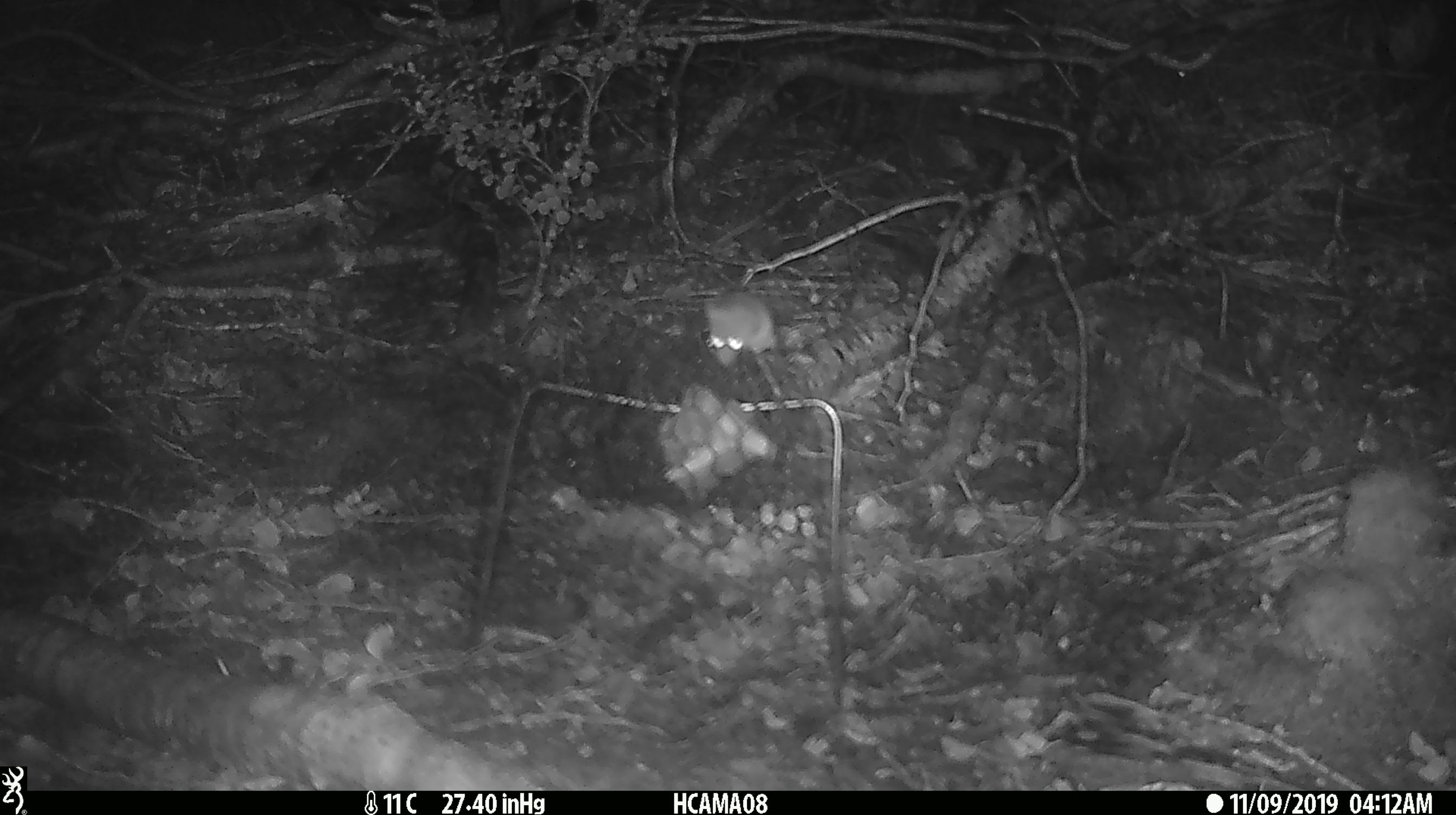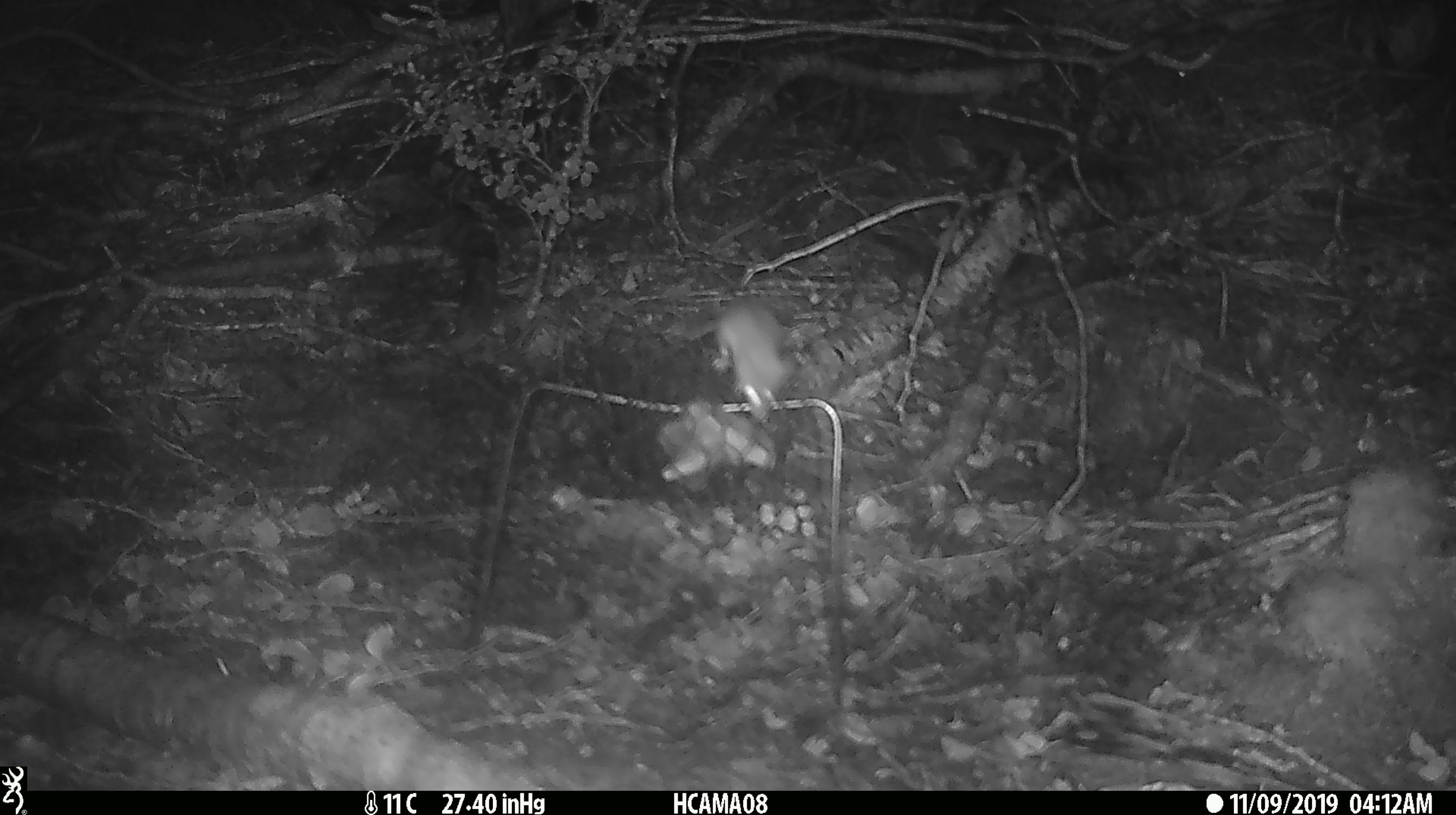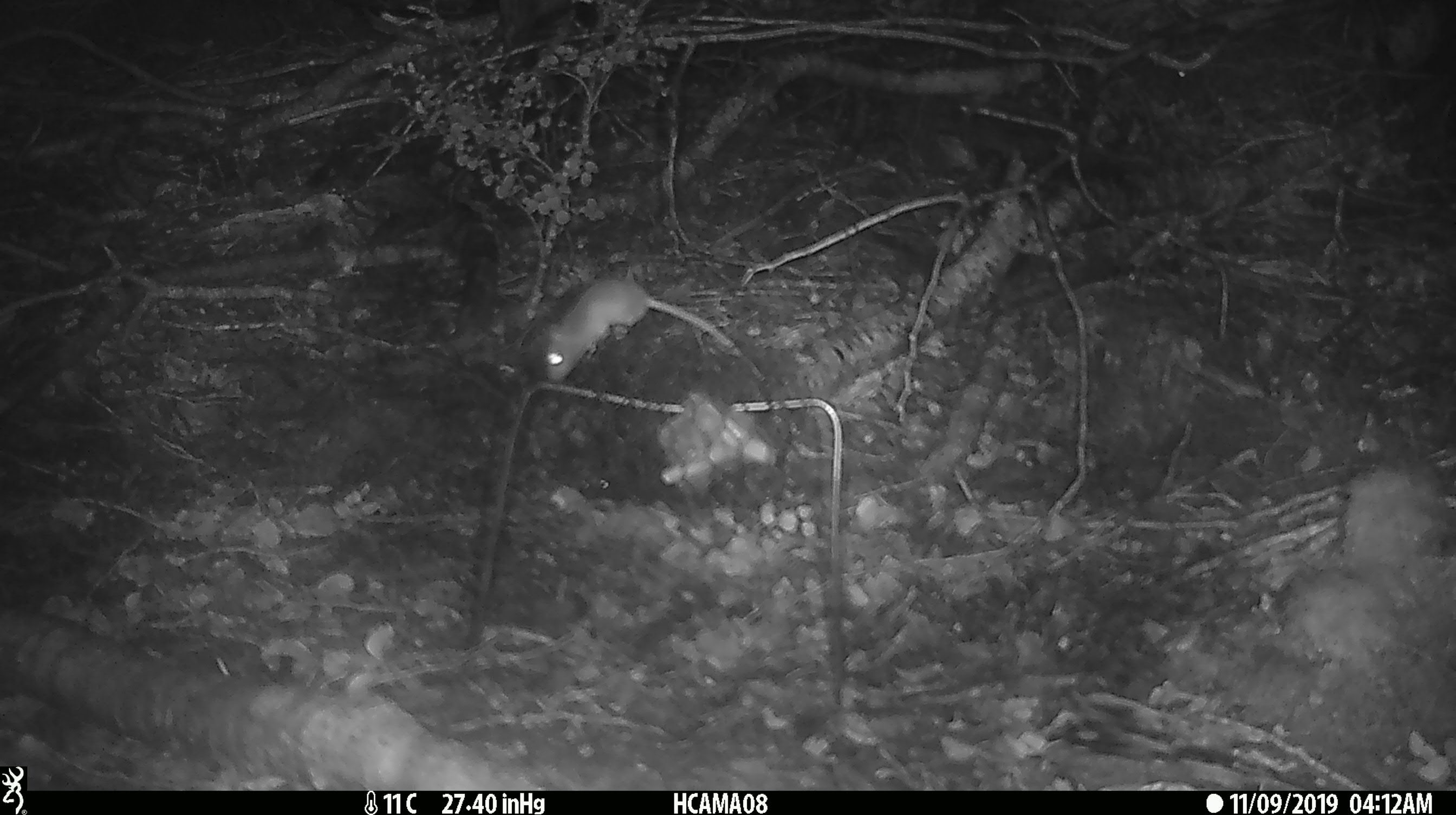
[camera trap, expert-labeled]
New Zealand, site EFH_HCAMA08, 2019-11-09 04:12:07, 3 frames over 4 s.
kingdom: Animalia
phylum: Chordata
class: Mammalia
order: Rodentia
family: Muridae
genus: Mus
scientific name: Mus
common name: mouse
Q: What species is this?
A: Mouse (Mus).